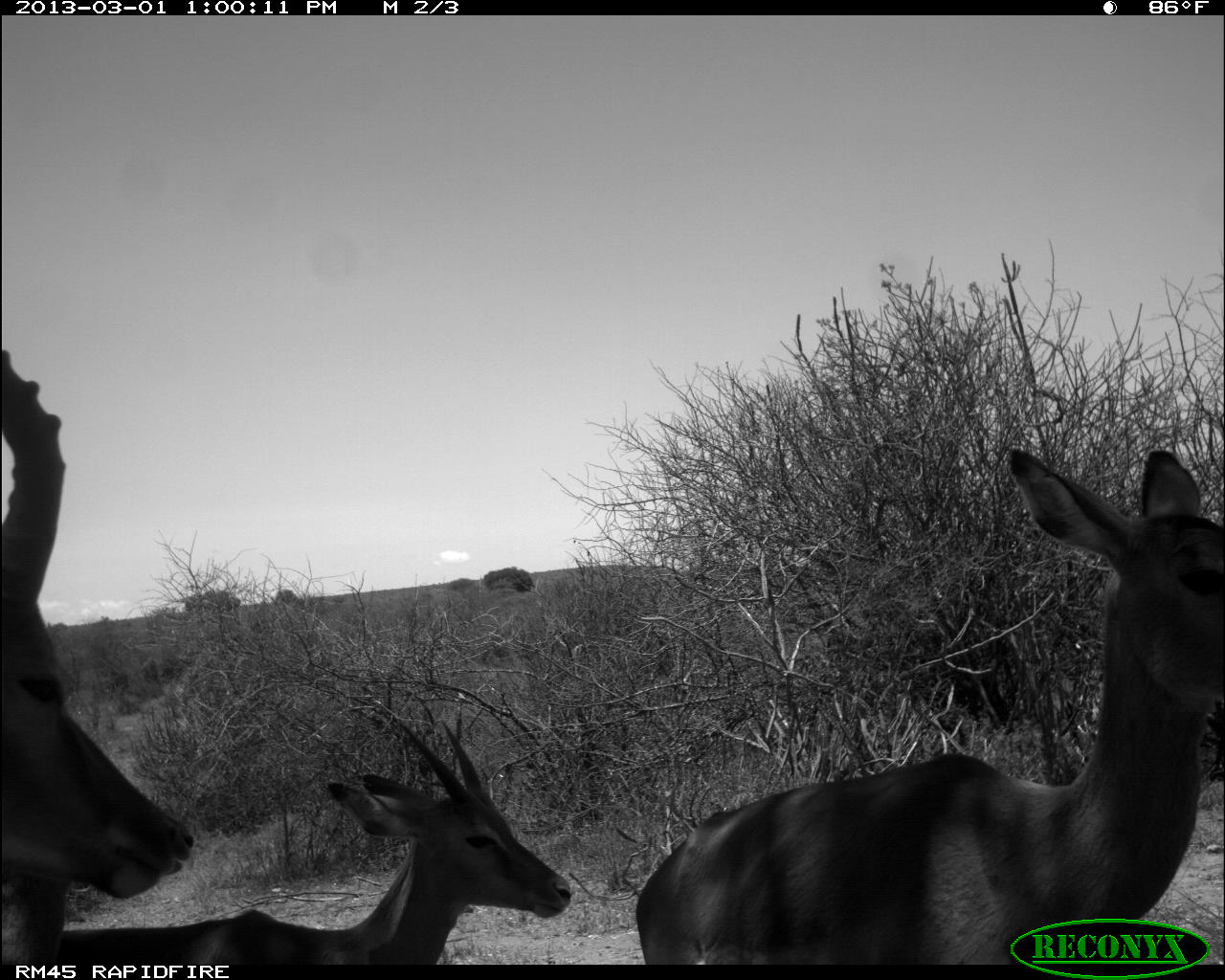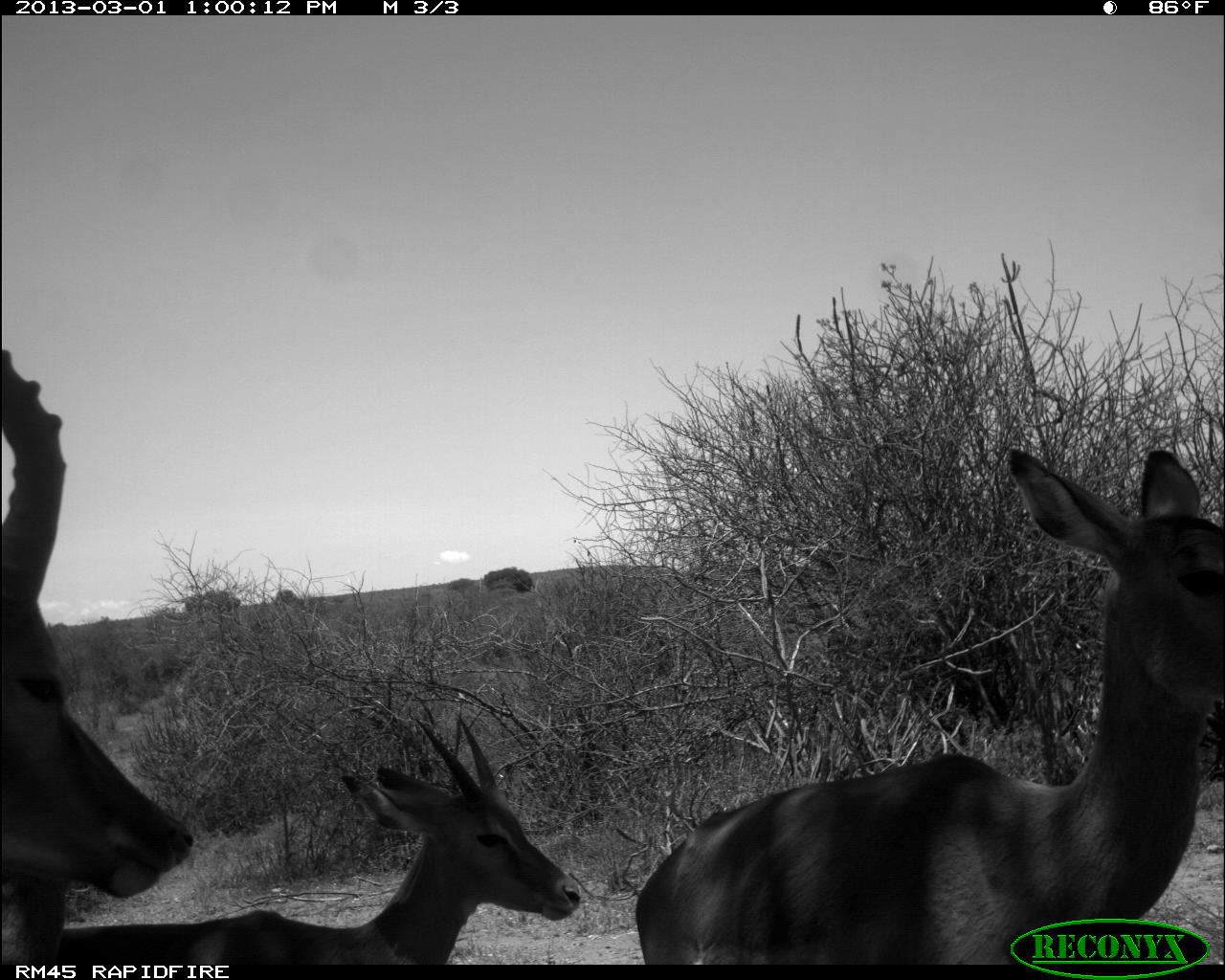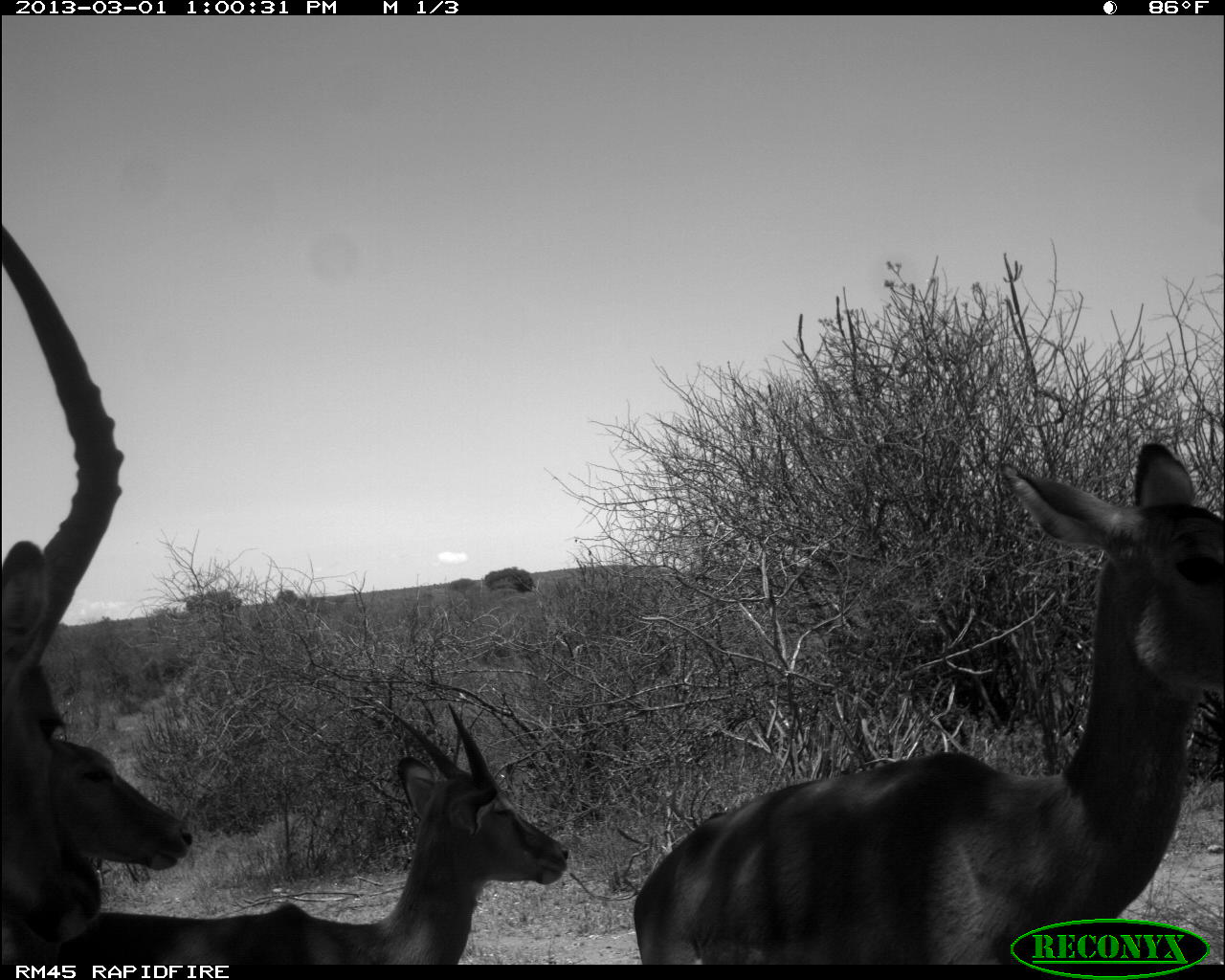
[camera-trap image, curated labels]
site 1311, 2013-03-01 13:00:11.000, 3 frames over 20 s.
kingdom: Animalia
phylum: Chordata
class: Mammalia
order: Artiodactyla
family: Bovidae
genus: Aepyceros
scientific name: Aepyceros melampus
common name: impala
Aepyceros melampus (impala), count 4.